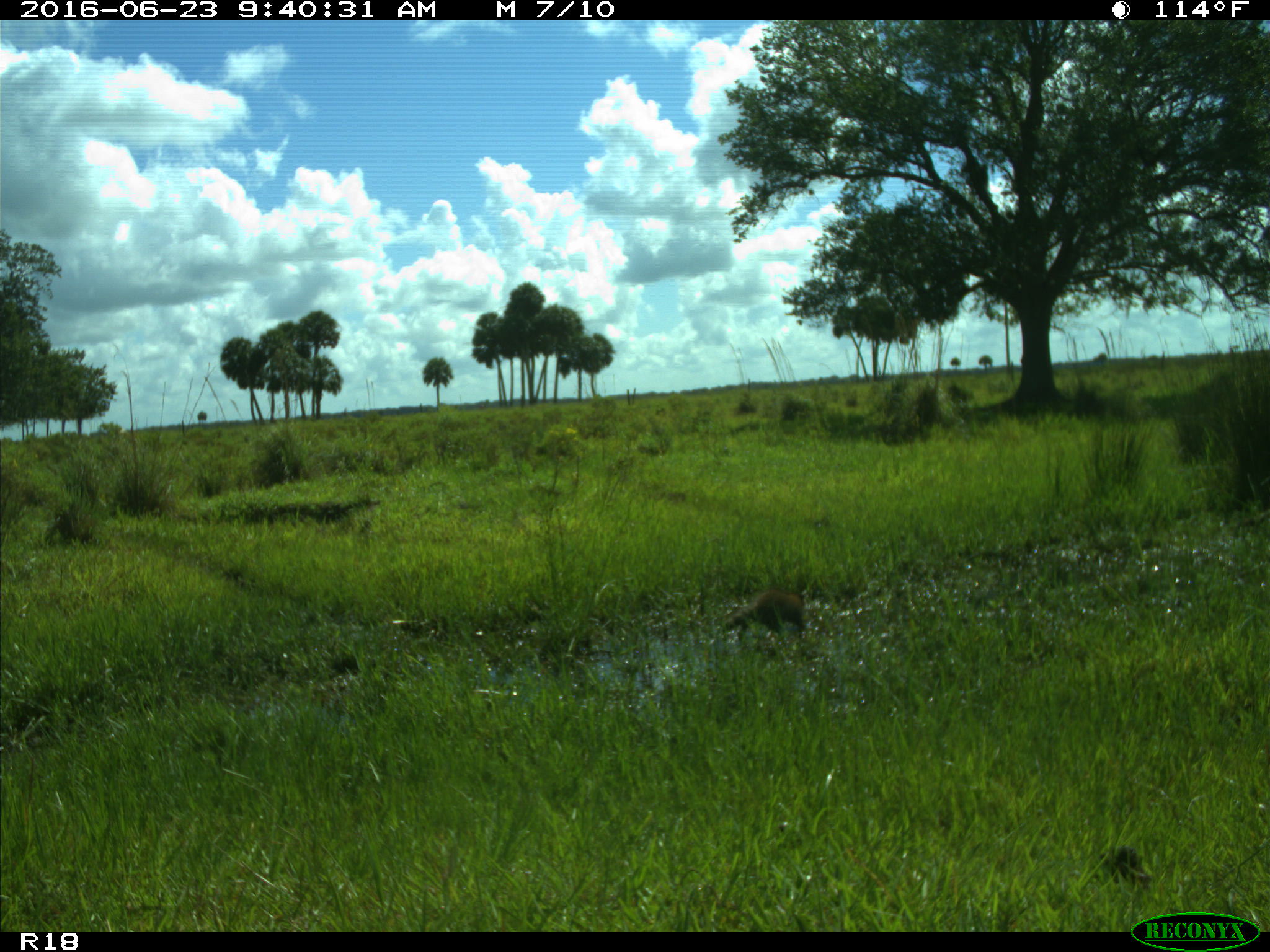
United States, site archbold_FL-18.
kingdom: Animalia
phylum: Chordata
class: Mammalia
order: Carnivora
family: Procyonidae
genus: Procyon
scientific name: Procyon lotor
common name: common raccoon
Procyon lotor (common raccoon).